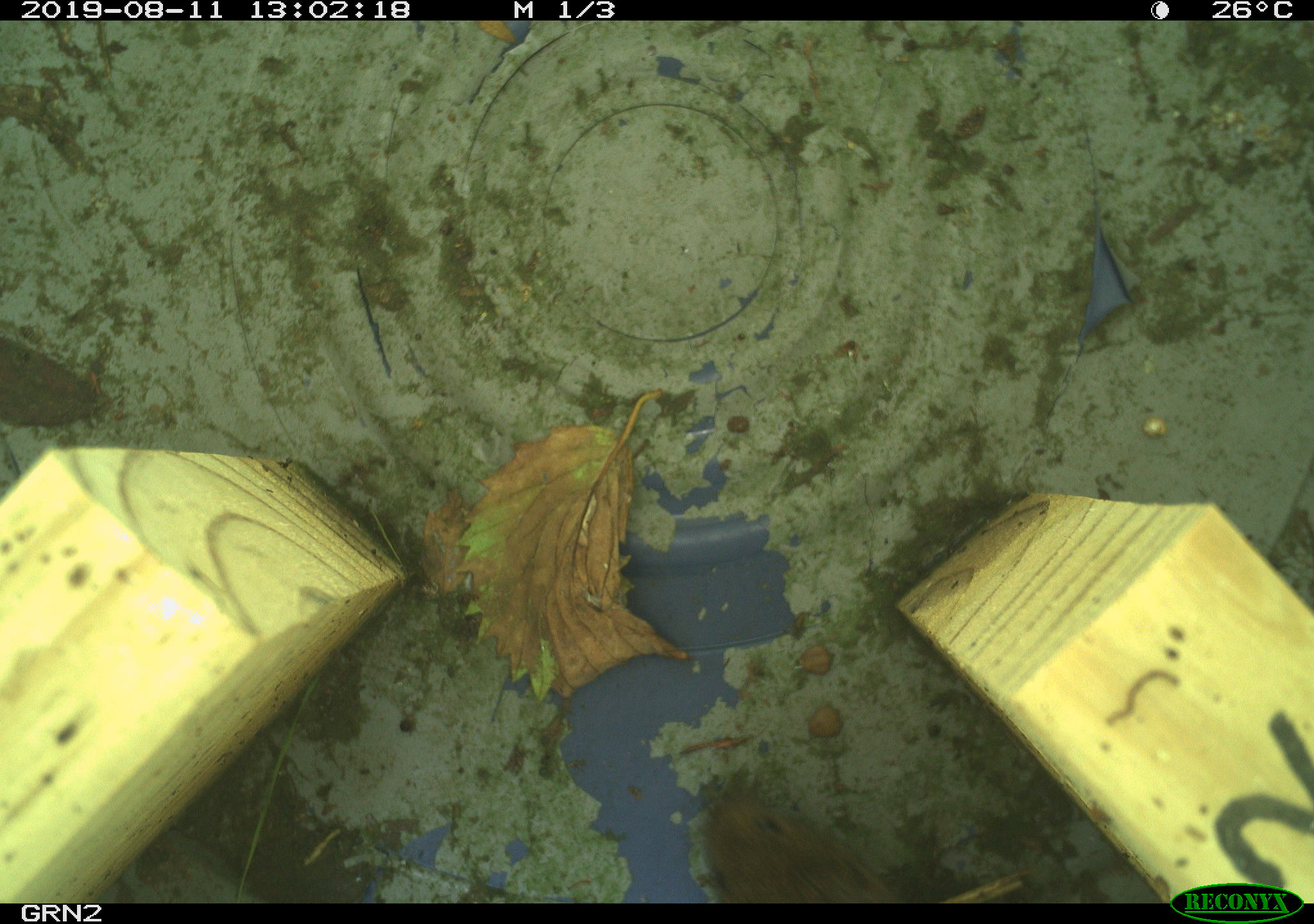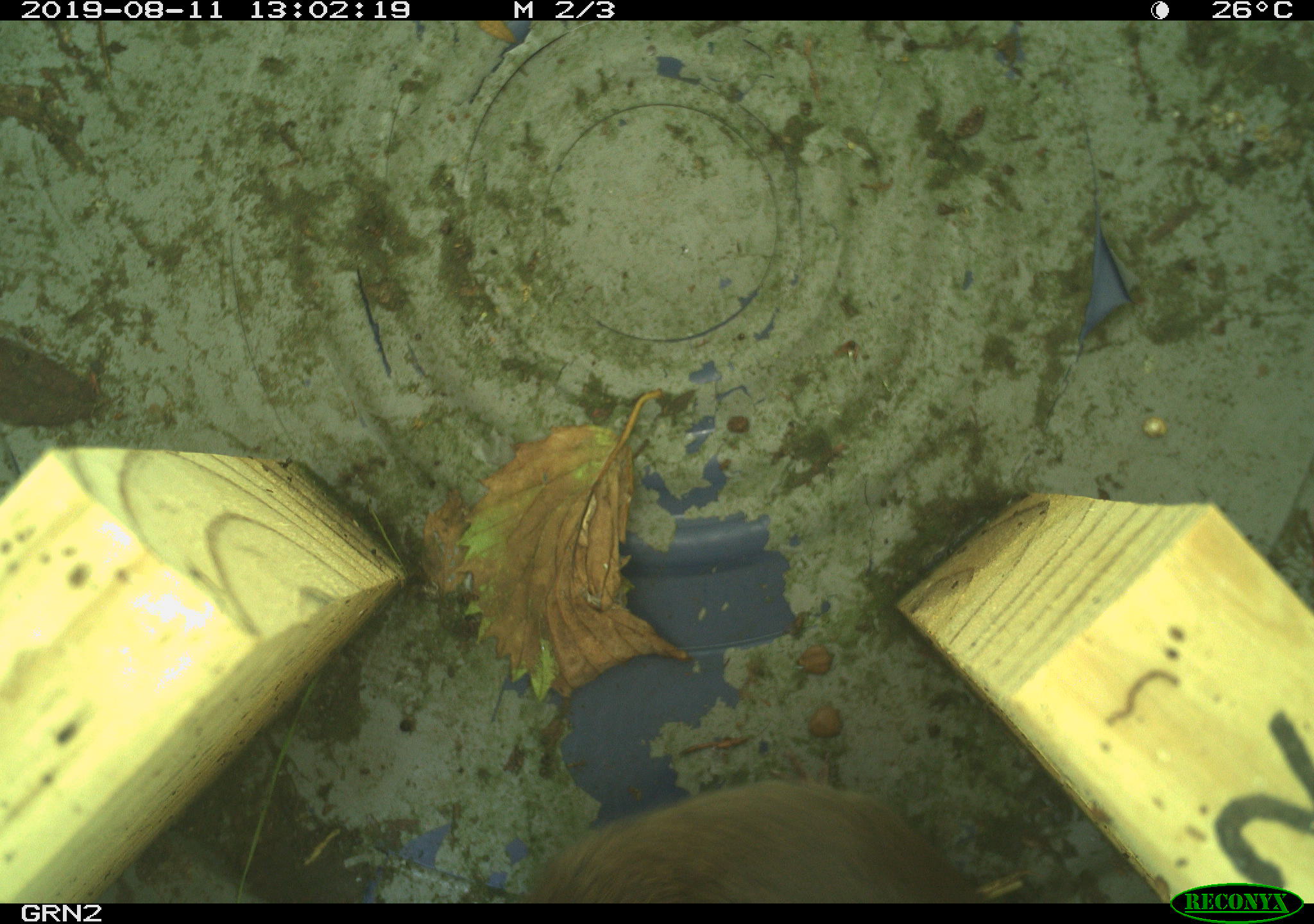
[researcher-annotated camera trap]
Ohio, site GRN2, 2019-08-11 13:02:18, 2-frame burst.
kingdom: Animalia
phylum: Chordata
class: Mammalia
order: Rodentia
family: Cricetidae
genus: Microtus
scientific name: Microtus pennsylvanicus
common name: meadow vole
Meadow vole (Microtus pennsylvanicus).